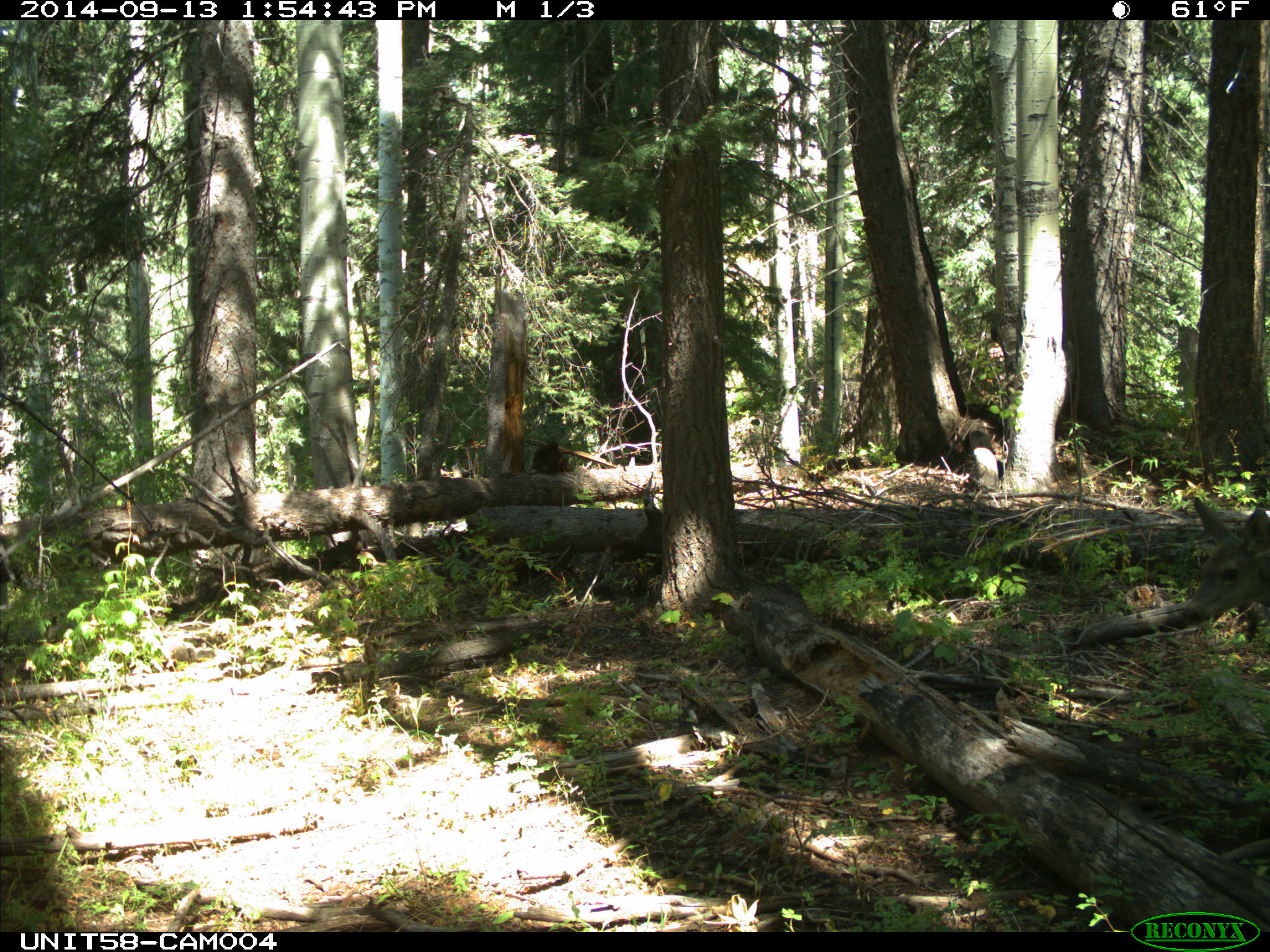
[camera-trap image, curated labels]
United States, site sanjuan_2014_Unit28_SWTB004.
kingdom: Animalia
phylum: Chordata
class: Mammalia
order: Artiodactyla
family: Cervidae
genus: Odocoileus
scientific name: Odocoileus hemionus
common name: mule deer